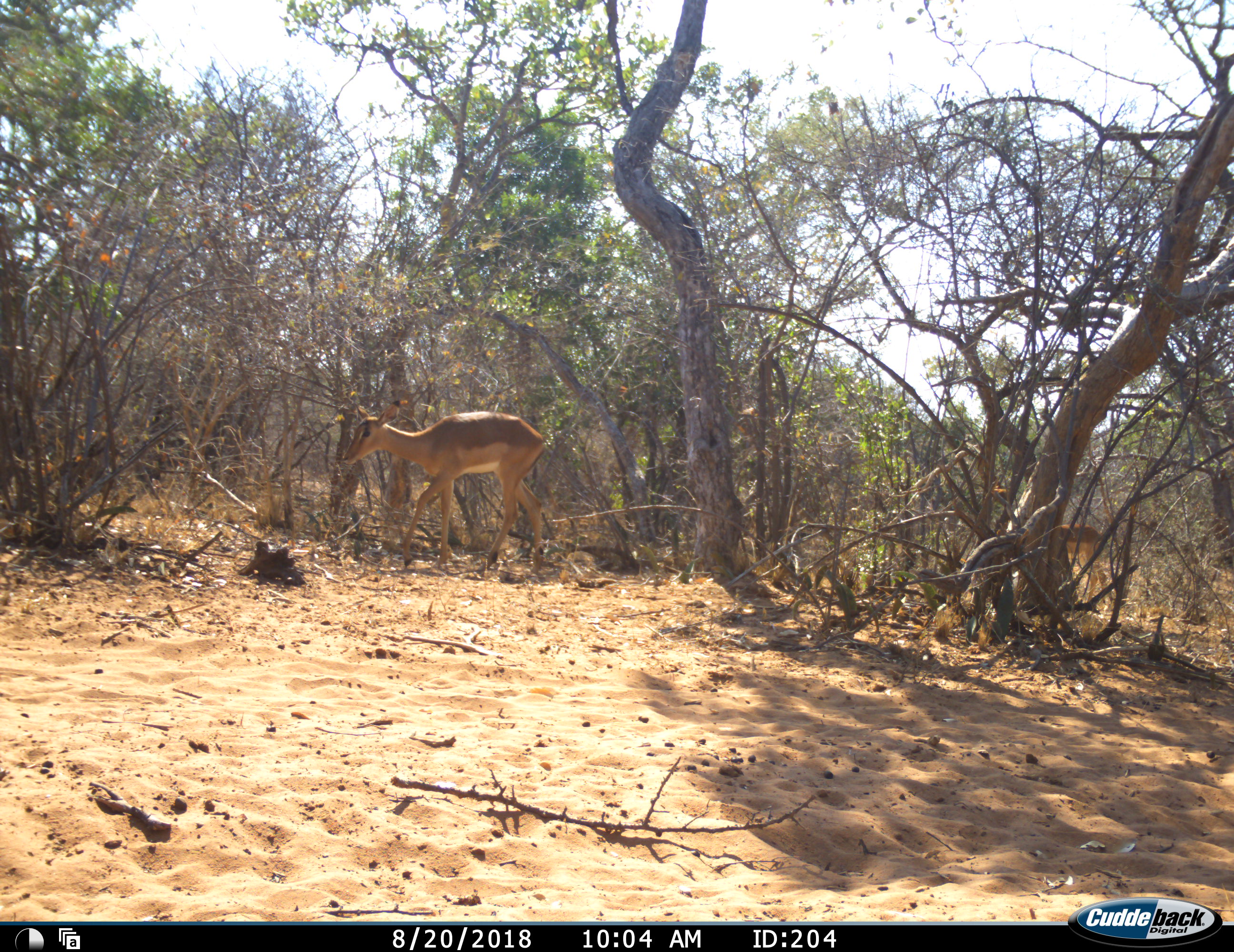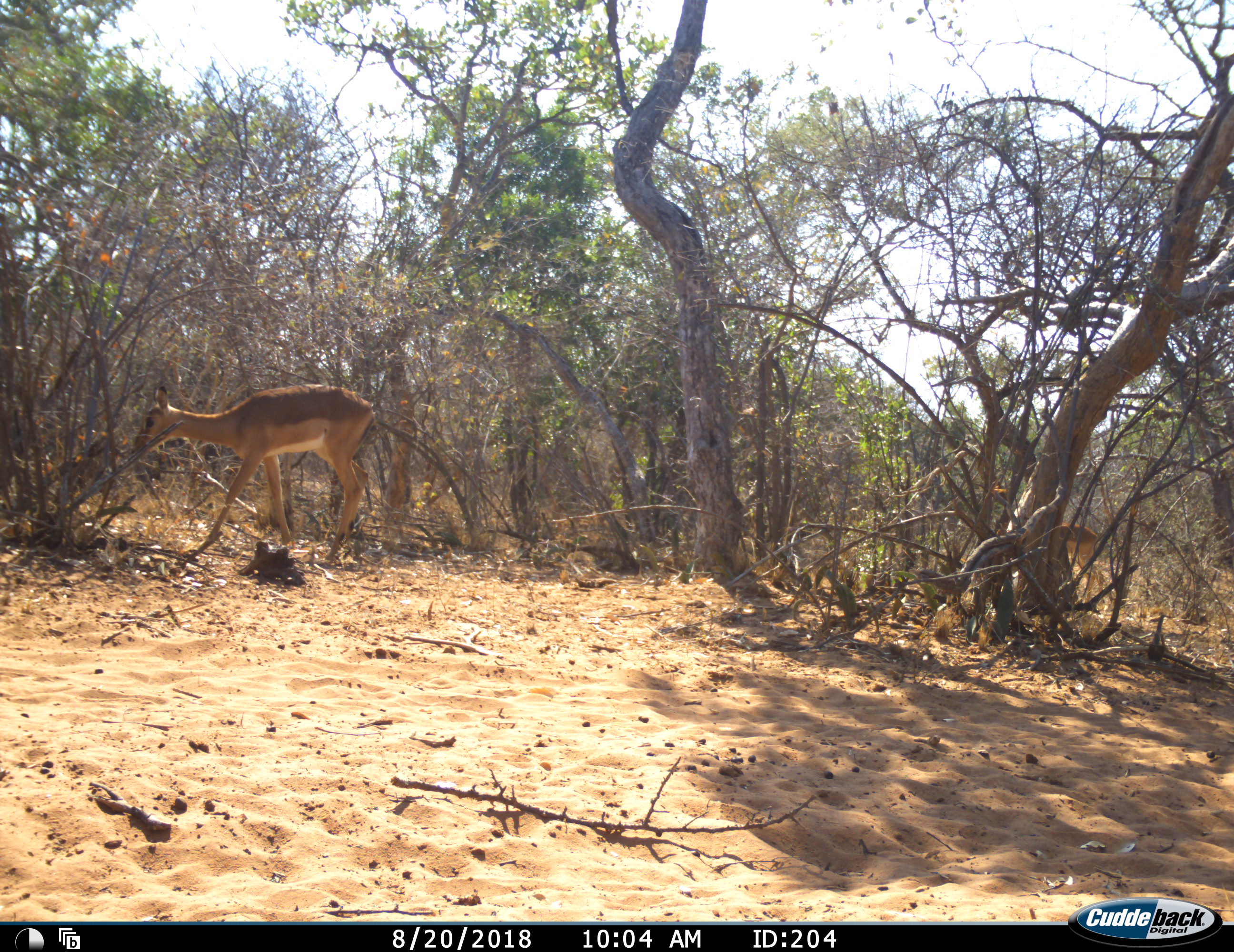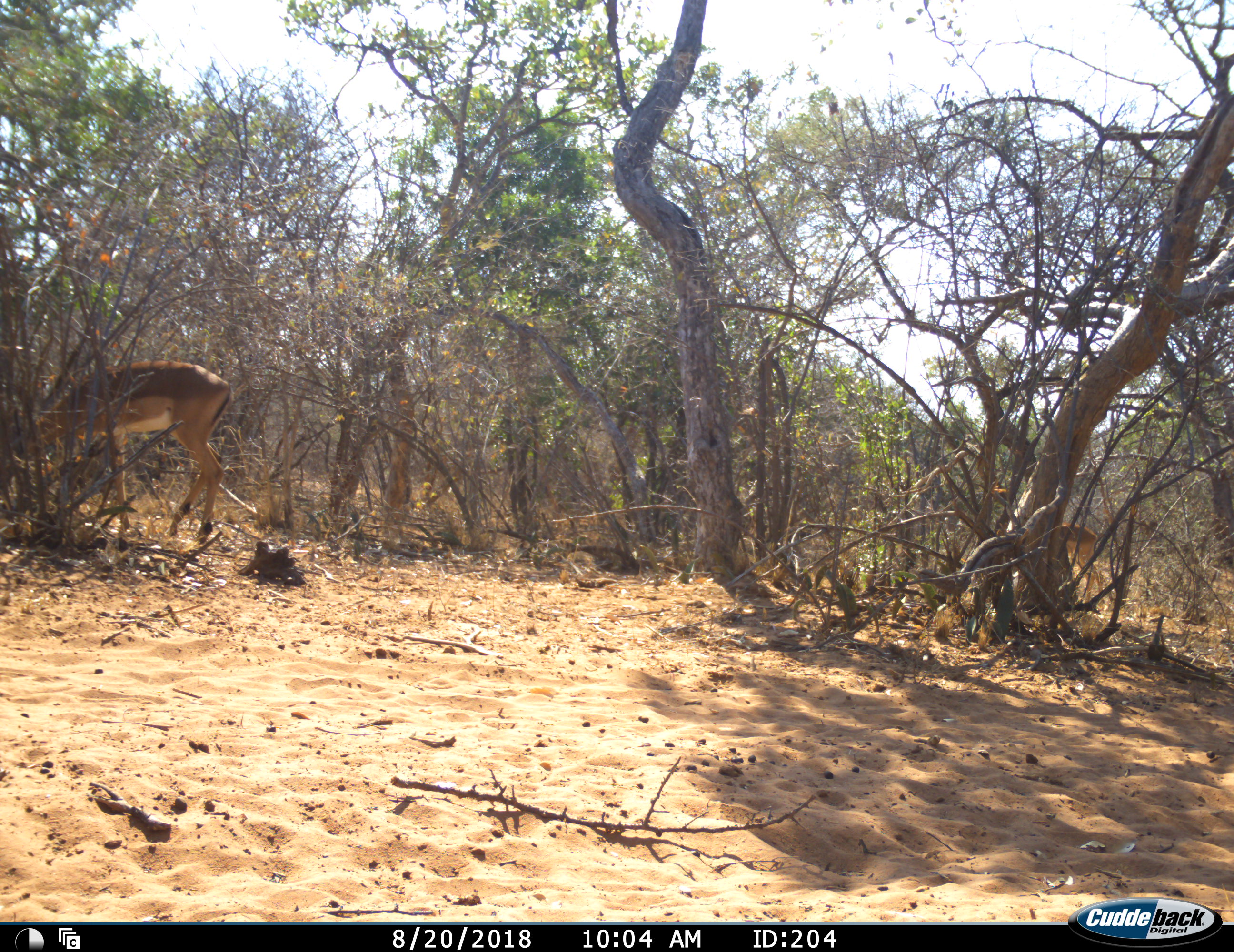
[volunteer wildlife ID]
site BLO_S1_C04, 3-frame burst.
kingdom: Animalia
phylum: Chordata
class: Mammalia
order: Artiodactyla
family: Bovidae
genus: Aepyceros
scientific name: Aepyceros melampus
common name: impala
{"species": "impala (Aepyceros melampus)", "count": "2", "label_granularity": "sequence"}